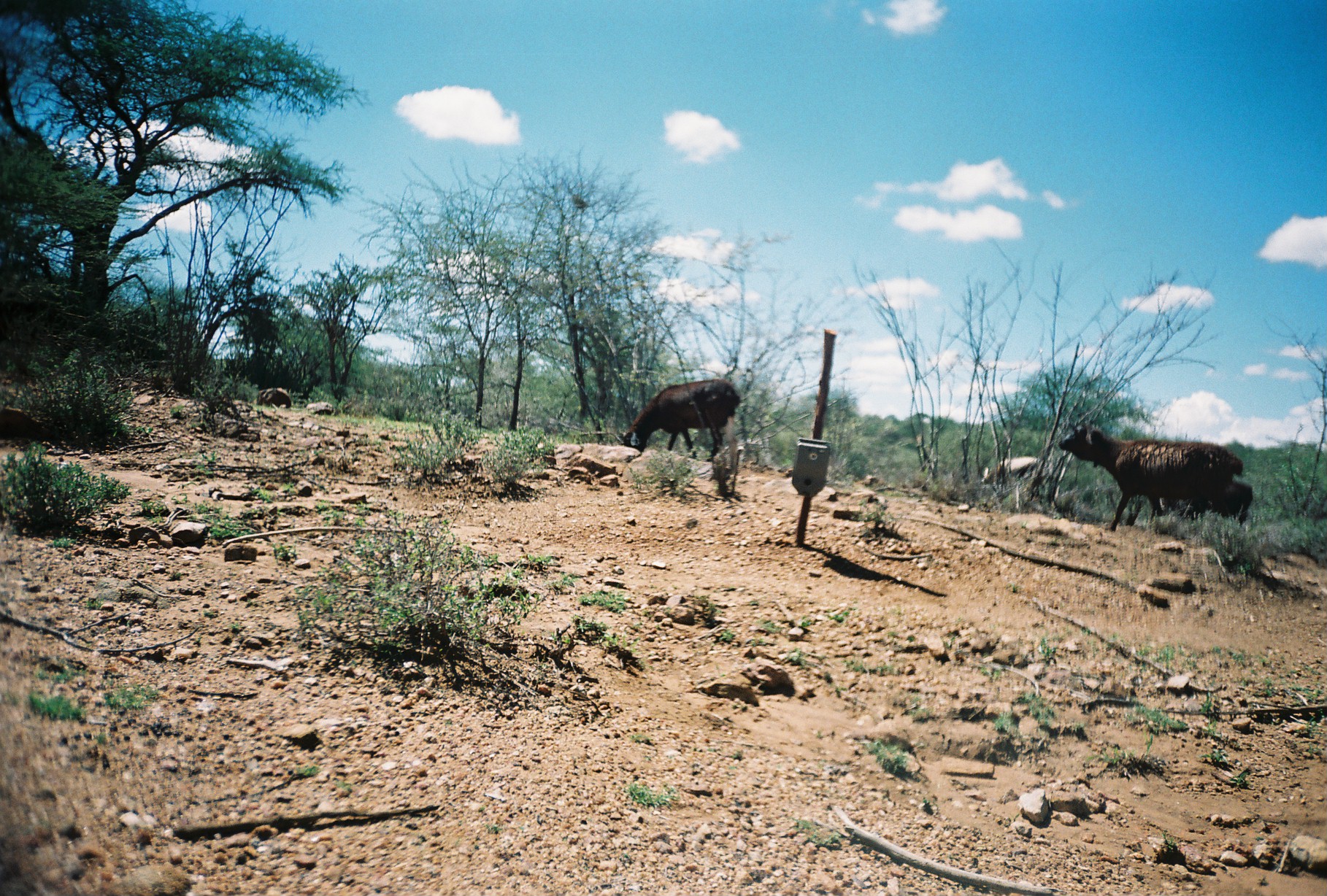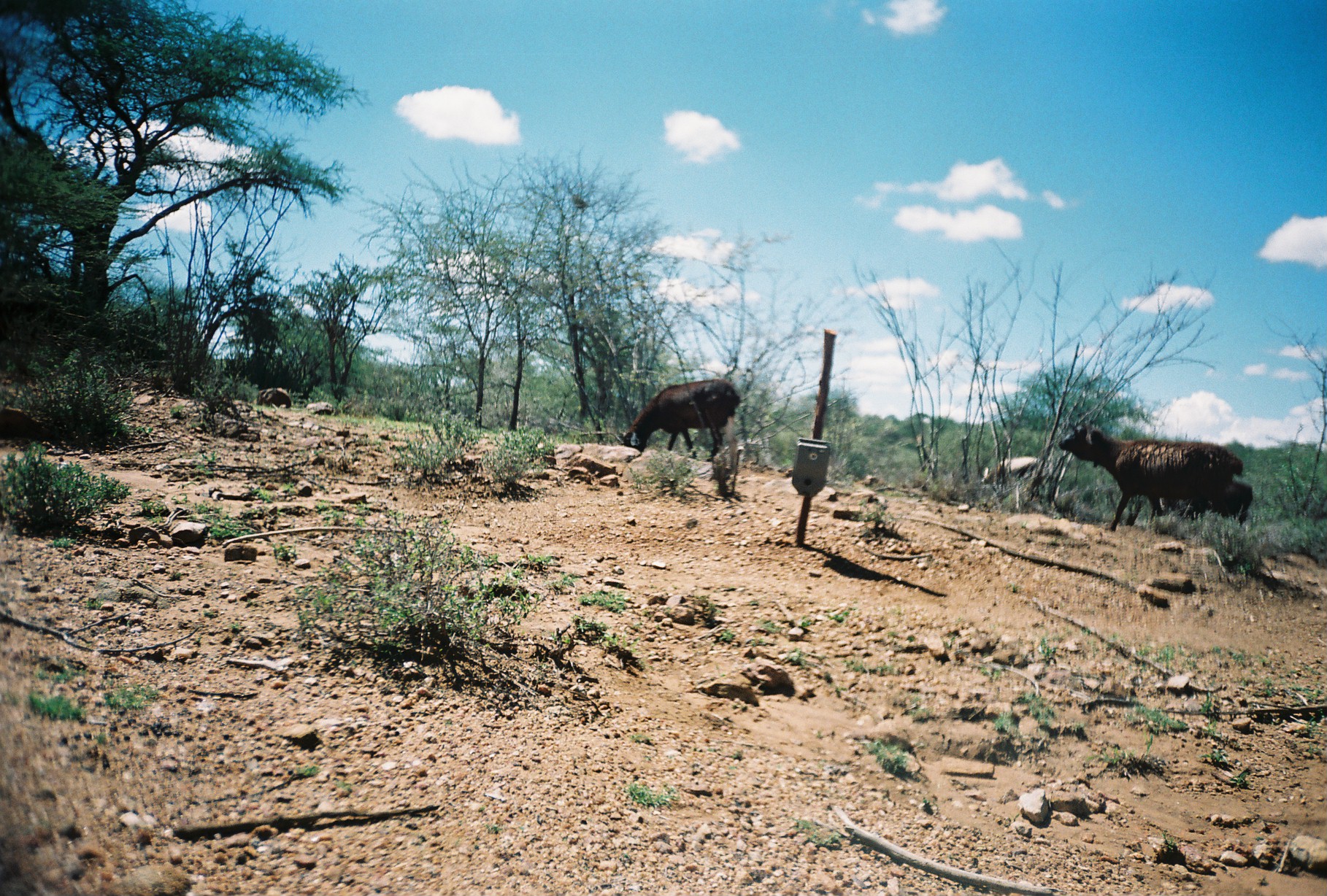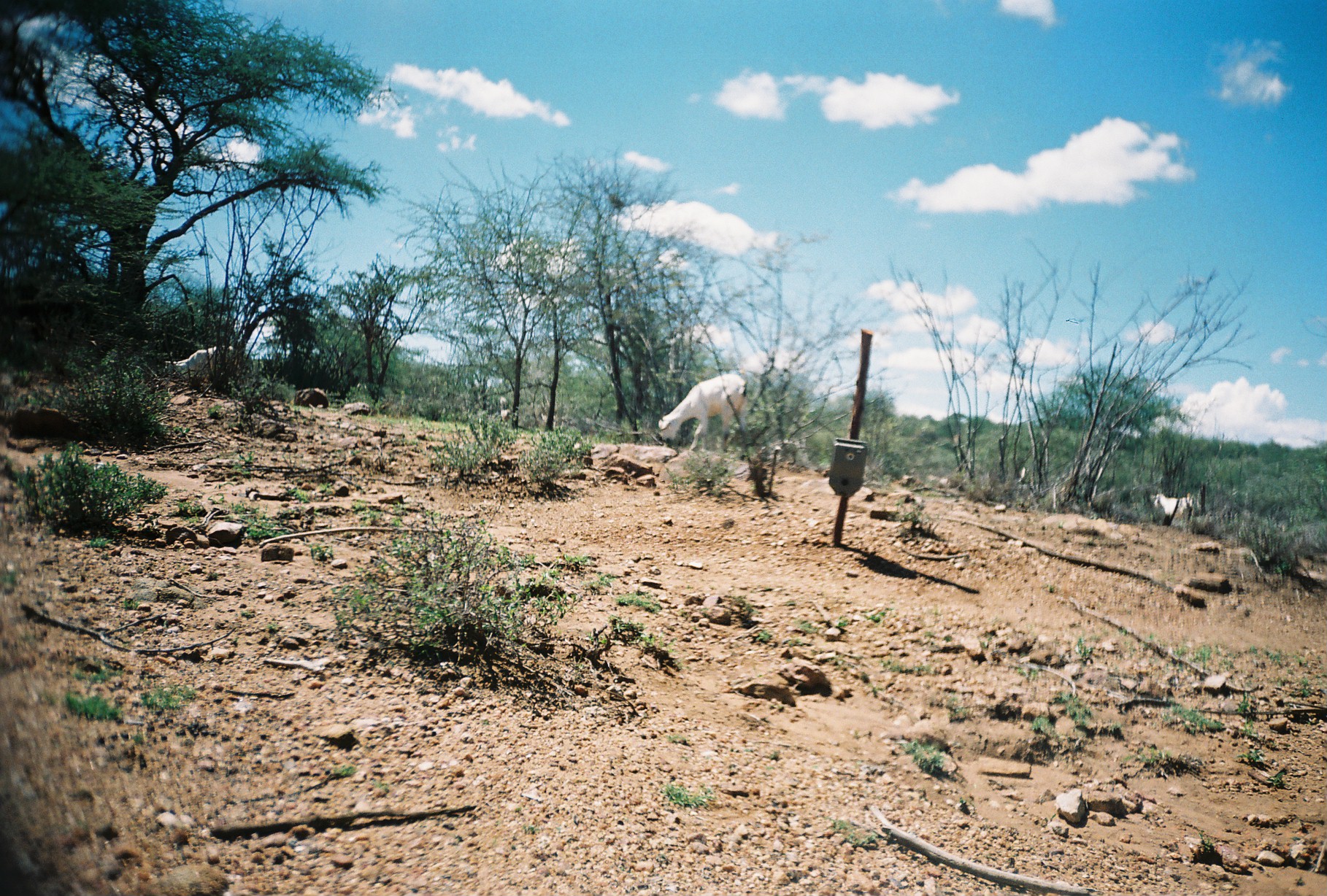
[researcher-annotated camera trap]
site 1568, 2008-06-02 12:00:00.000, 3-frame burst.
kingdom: Animalia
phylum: Chordata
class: Mammalia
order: Artiodactyla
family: Bovidae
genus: Ovis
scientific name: Ovis aries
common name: domestic sheep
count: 3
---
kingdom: Animalia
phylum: Chordata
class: Mammalia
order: Artiodactyla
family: Bovidae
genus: Capra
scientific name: Capra aegagrus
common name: wild goat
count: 1